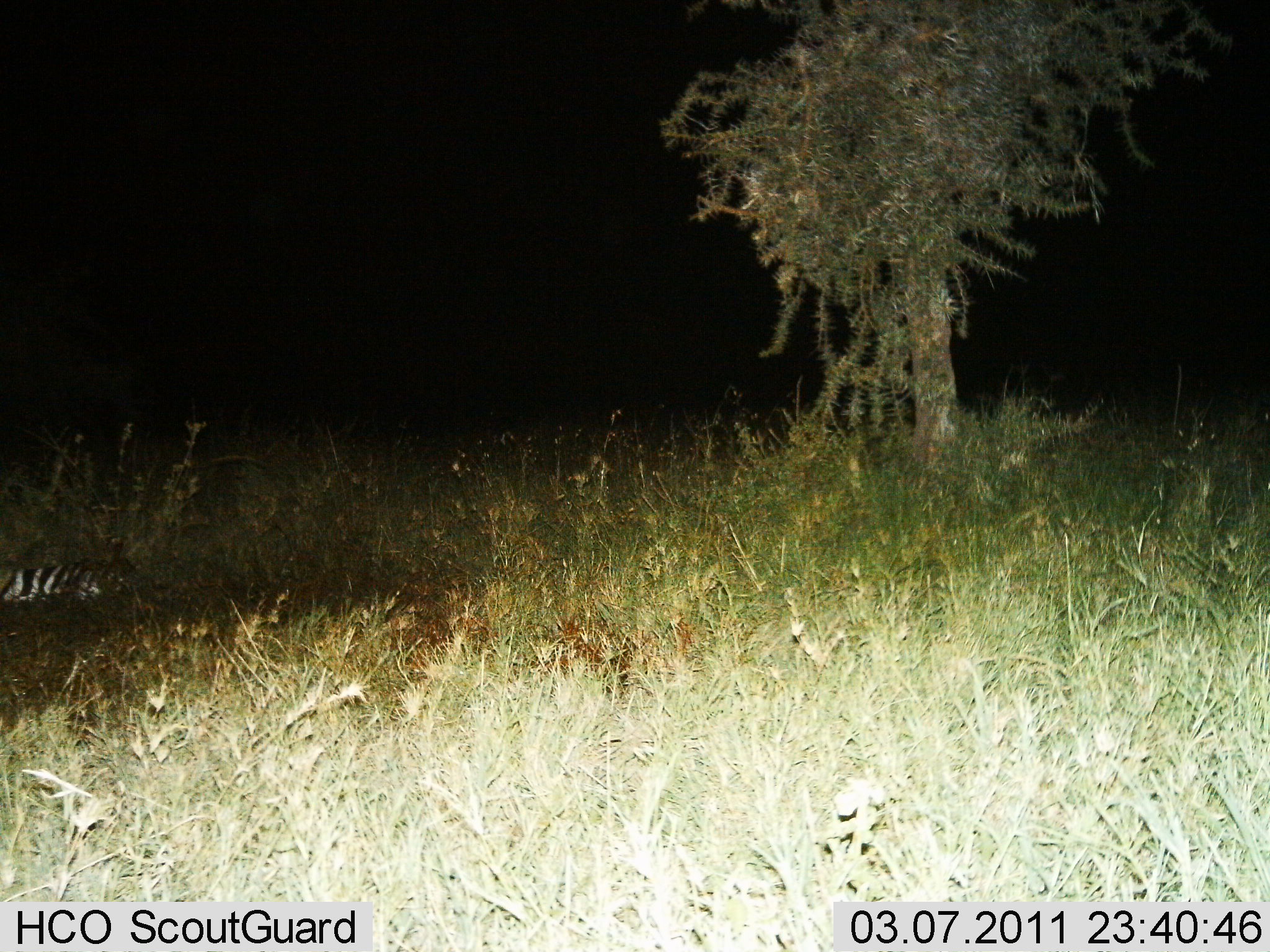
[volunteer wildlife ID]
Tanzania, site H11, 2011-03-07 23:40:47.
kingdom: Animalia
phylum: Chordata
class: Mammalia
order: Perissodactyla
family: Equidae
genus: Equus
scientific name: Equus quagga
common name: plains zebra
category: zebra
Zebra (plains zebra) (Equus quagga), count 1. Behavior (volunteer vote fractions): standing 0%, resting 91%, moving 9%, interacting 9%. Young present (vote fraction): 0%. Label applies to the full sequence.